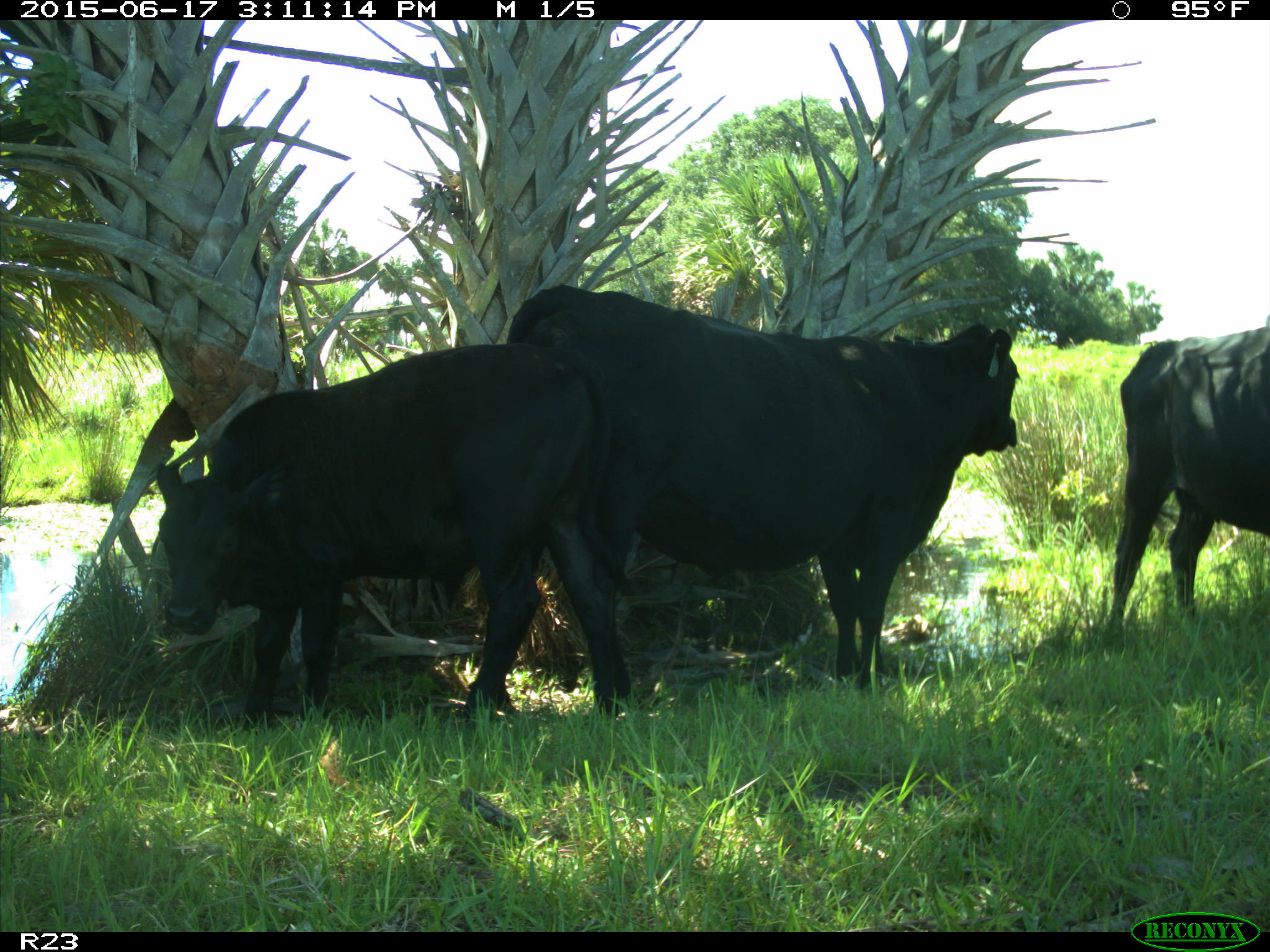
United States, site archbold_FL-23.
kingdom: Animalia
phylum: Chordata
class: Mammalia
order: Artiodactyla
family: Bovidae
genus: Bos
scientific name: Bos taurus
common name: domestic cow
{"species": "Bos taurus (domestic cow)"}